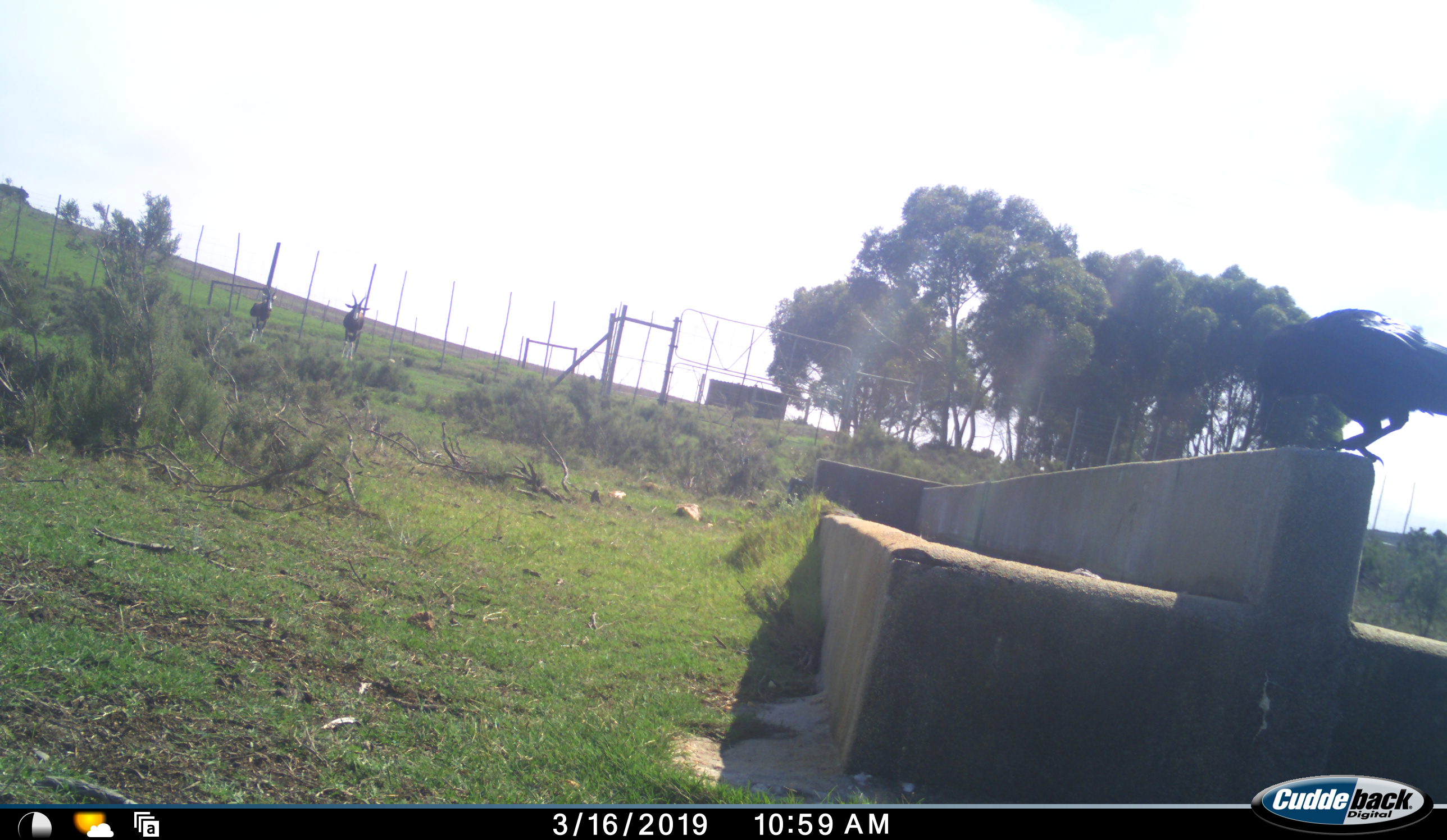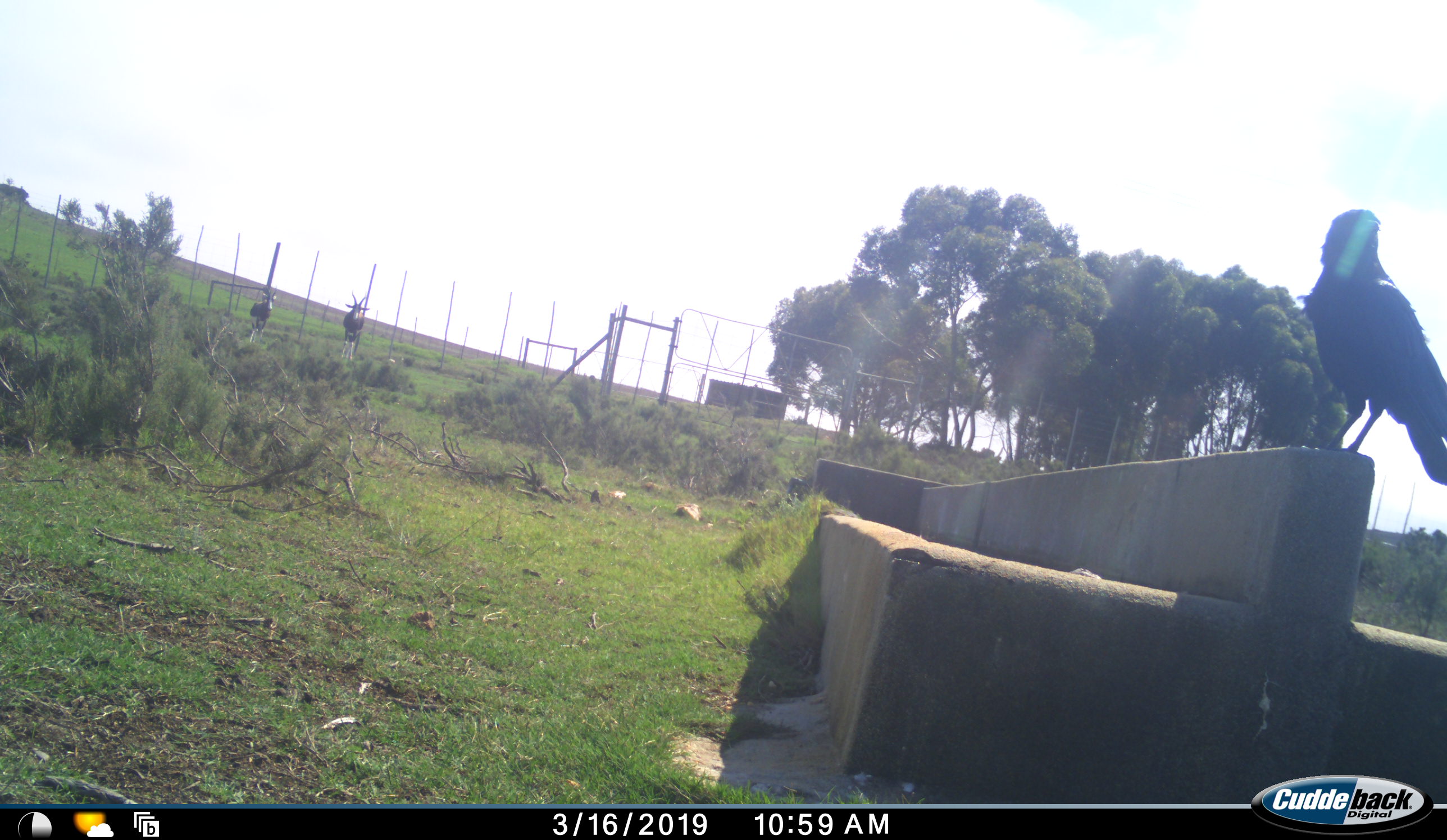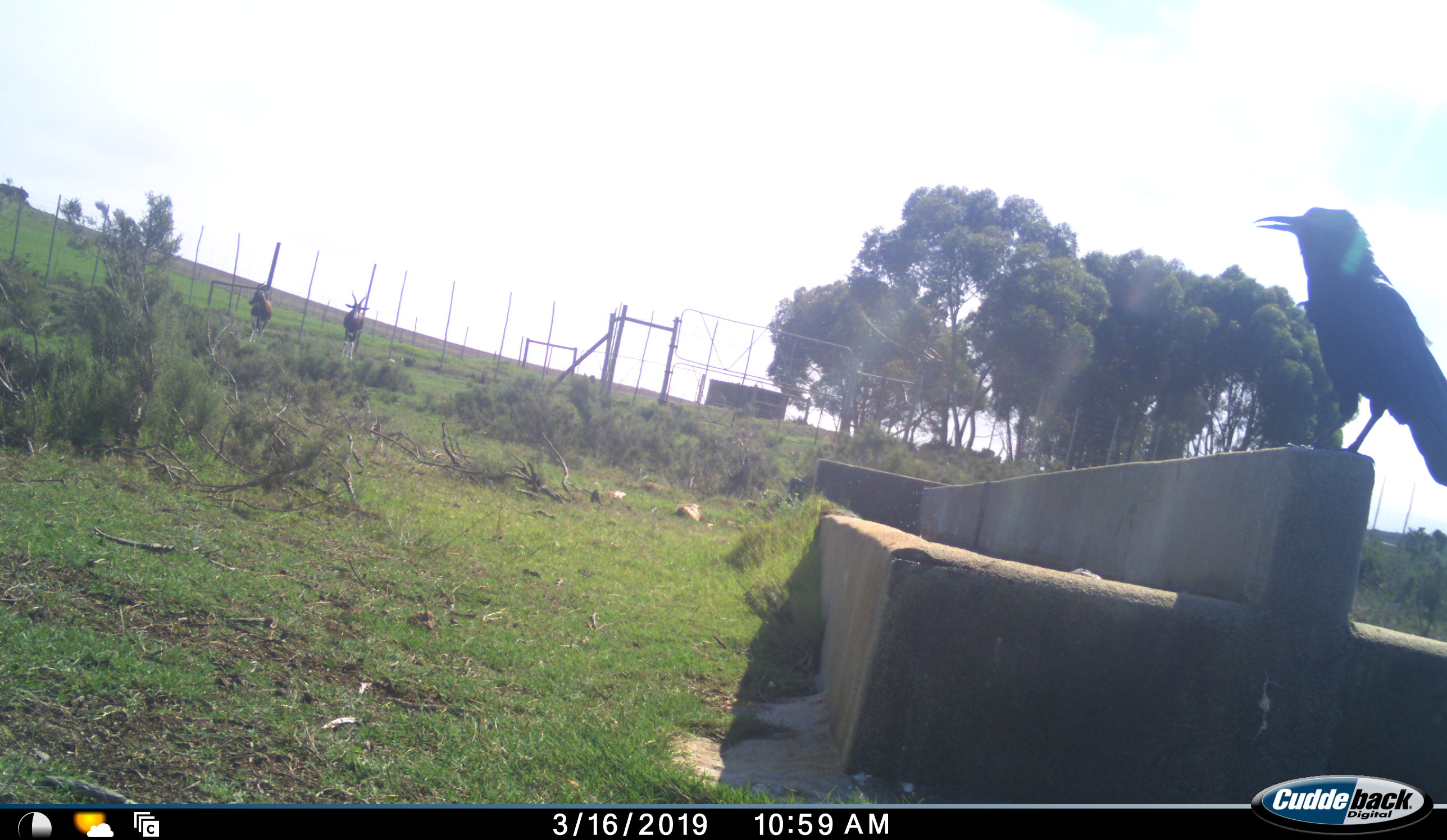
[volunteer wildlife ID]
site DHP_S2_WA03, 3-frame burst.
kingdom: Animalia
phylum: Chordata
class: Aves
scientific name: Aves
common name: bird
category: birdother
Birdother (bird) (Aves), count 1. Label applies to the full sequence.